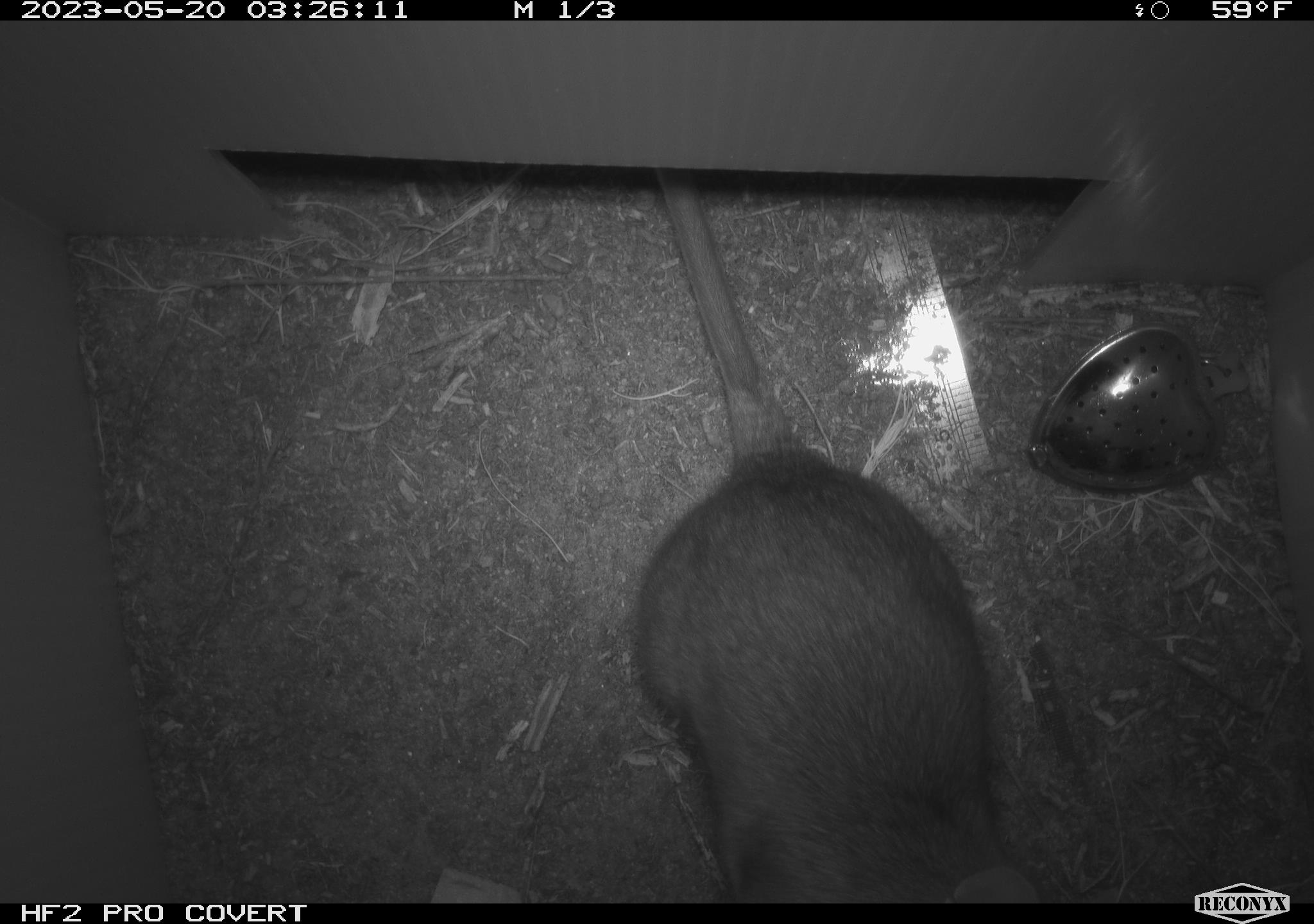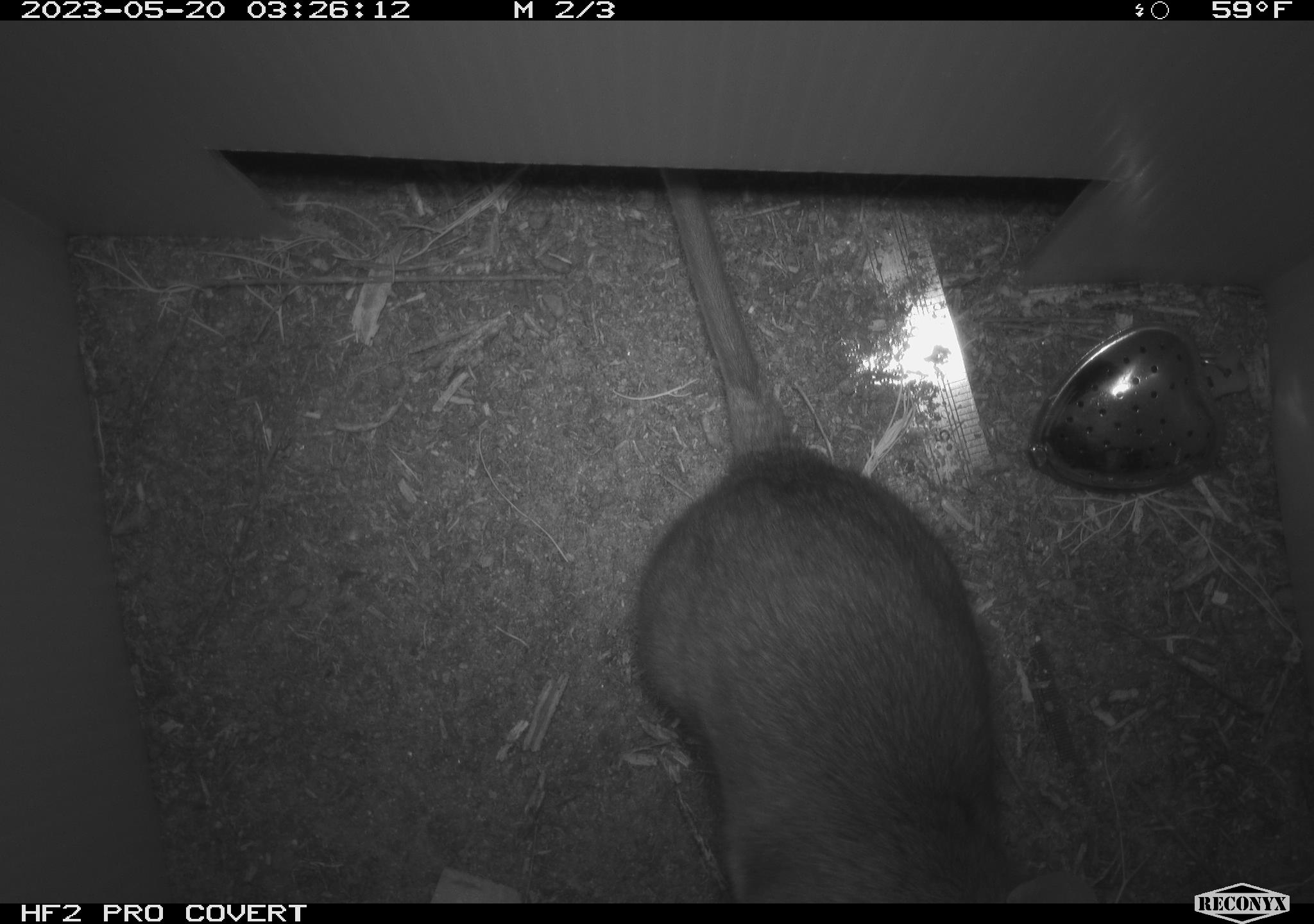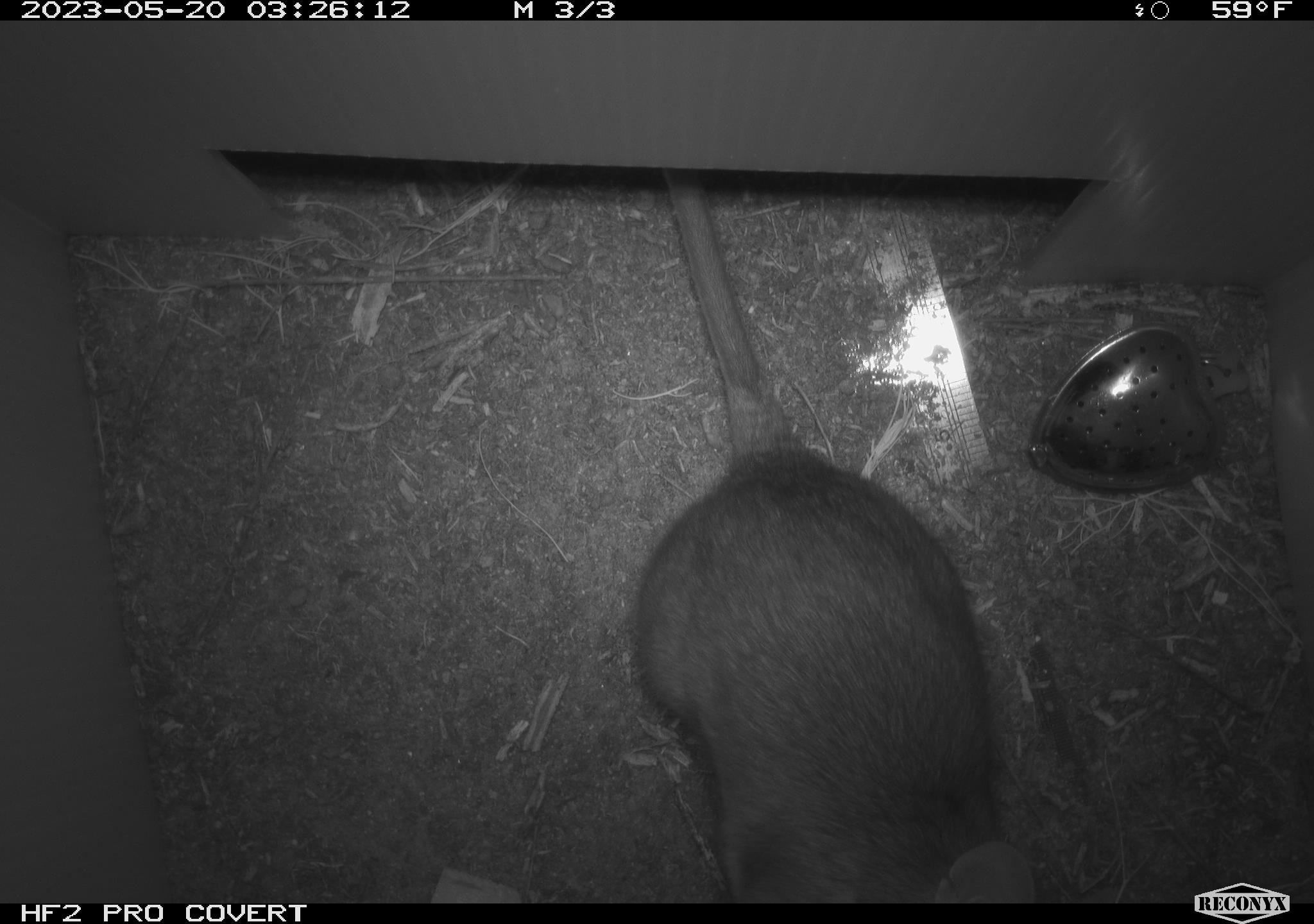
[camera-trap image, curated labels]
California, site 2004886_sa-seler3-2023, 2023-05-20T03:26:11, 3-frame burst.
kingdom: Animalia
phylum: Chordata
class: Mammalia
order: Rodentia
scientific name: Rodentia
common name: woodrat or rat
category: woodrat or rat species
Woodrat or rat species (woodrat or rat) (Rodentia).